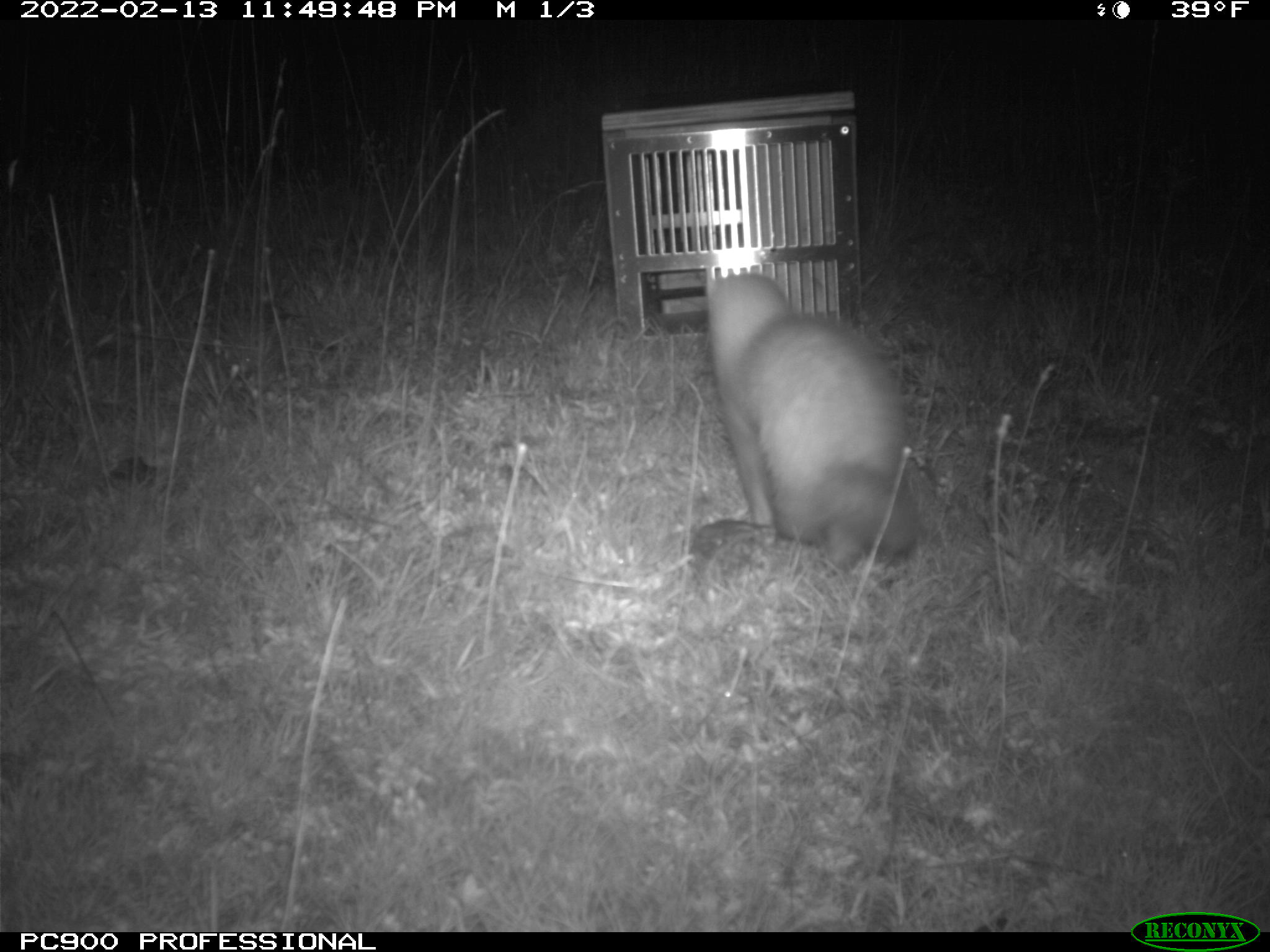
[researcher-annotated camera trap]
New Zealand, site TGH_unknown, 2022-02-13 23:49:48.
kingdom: Animalia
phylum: Chordata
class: Mammalia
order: Carnivora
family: Mustelidae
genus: Mustela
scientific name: Mustela furo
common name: ferret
Ferret (Mustela furo).